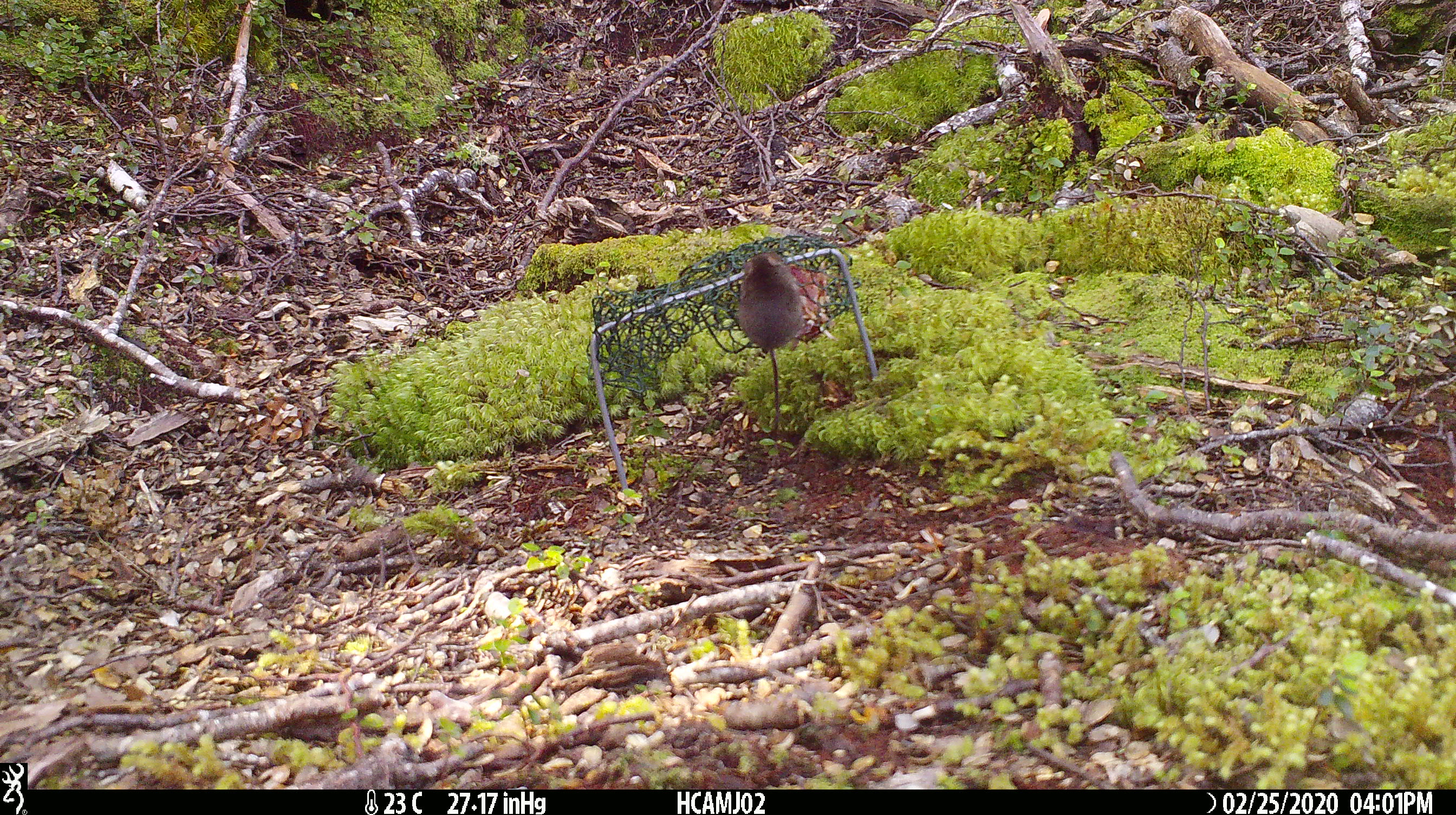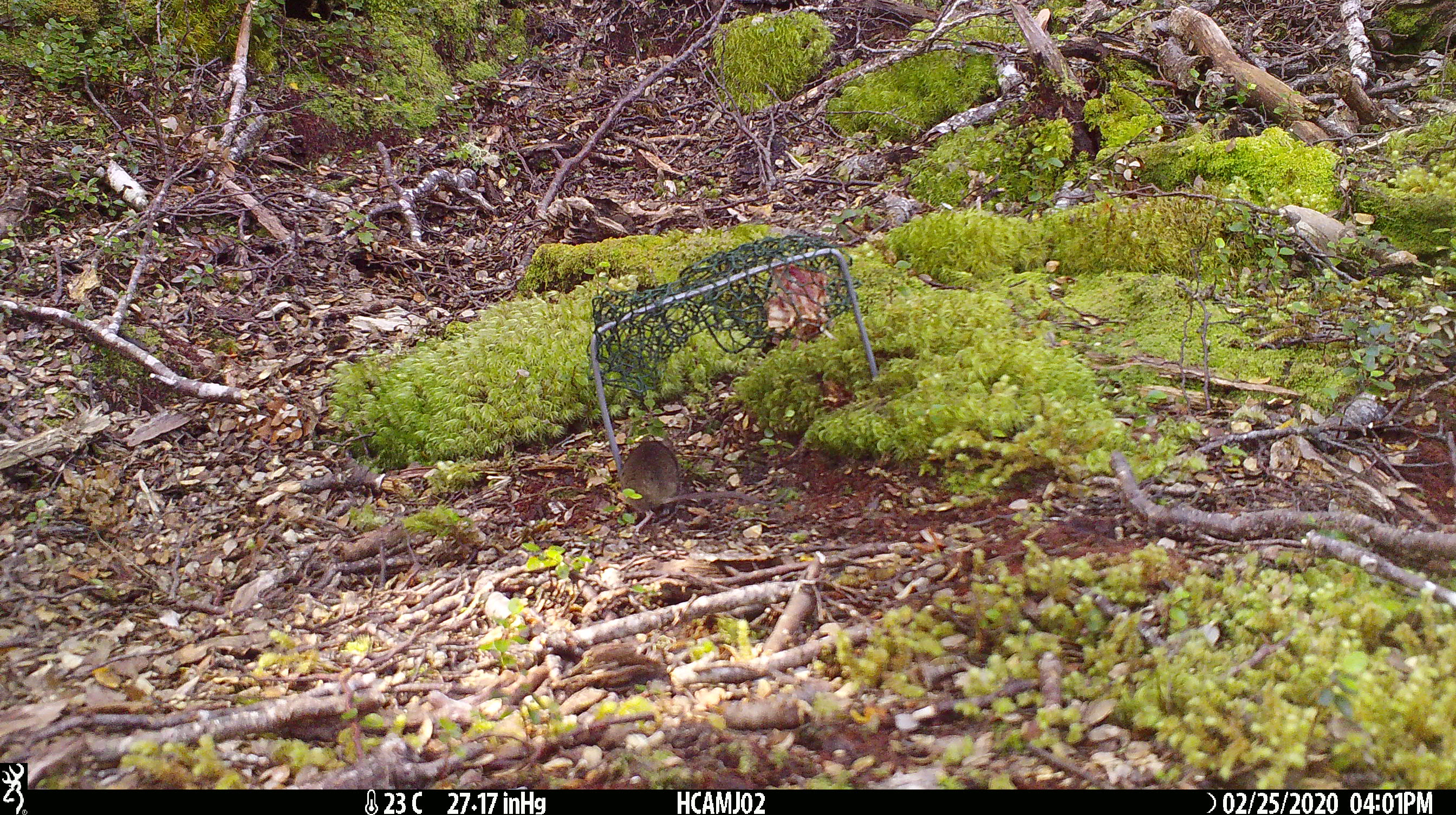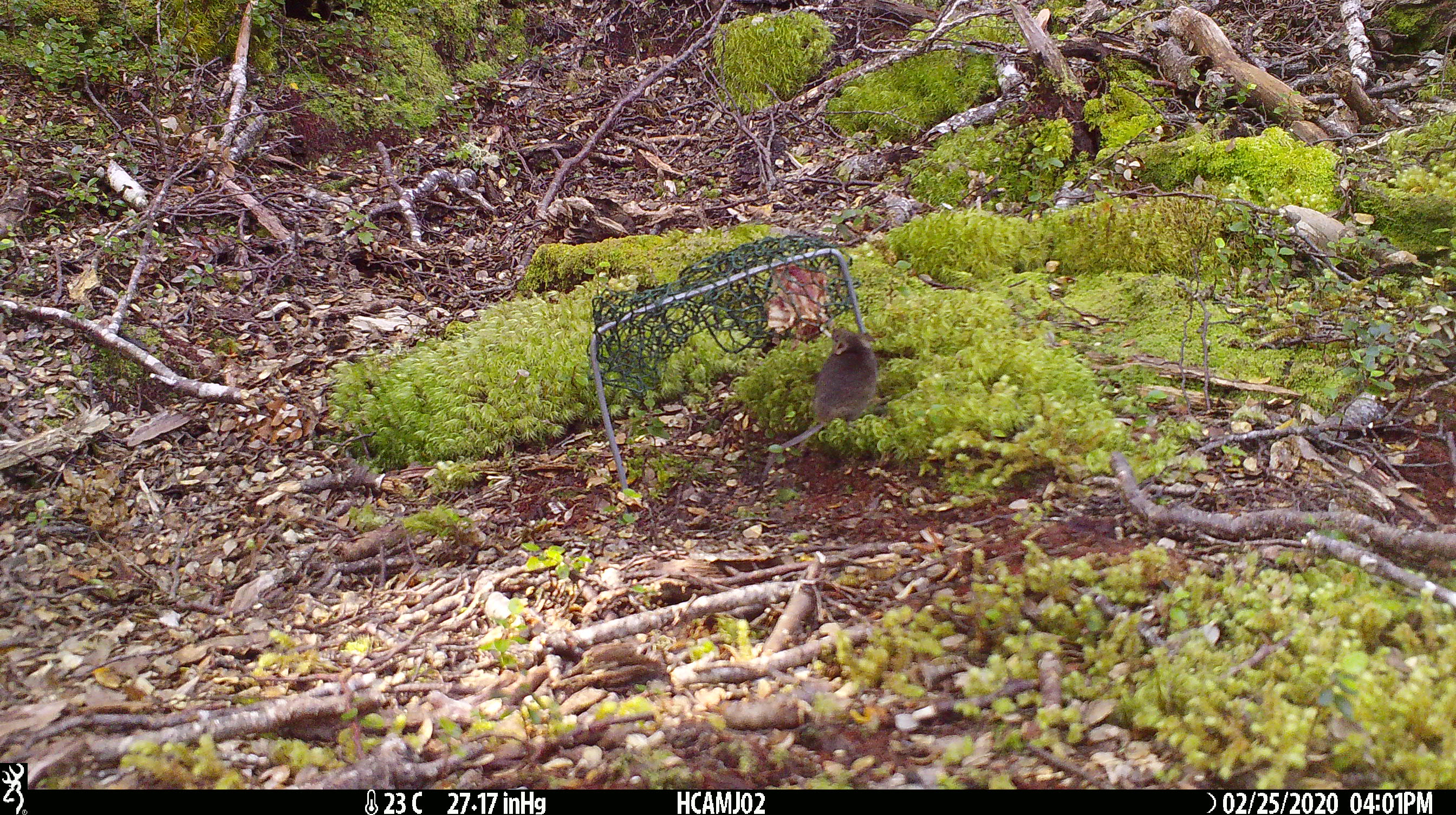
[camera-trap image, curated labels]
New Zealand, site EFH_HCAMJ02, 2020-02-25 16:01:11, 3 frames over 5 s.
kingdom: Animalia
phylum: Chordata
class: Mammalia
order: Rodentia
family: Muridae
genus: Mus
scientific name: Mus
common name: mouse